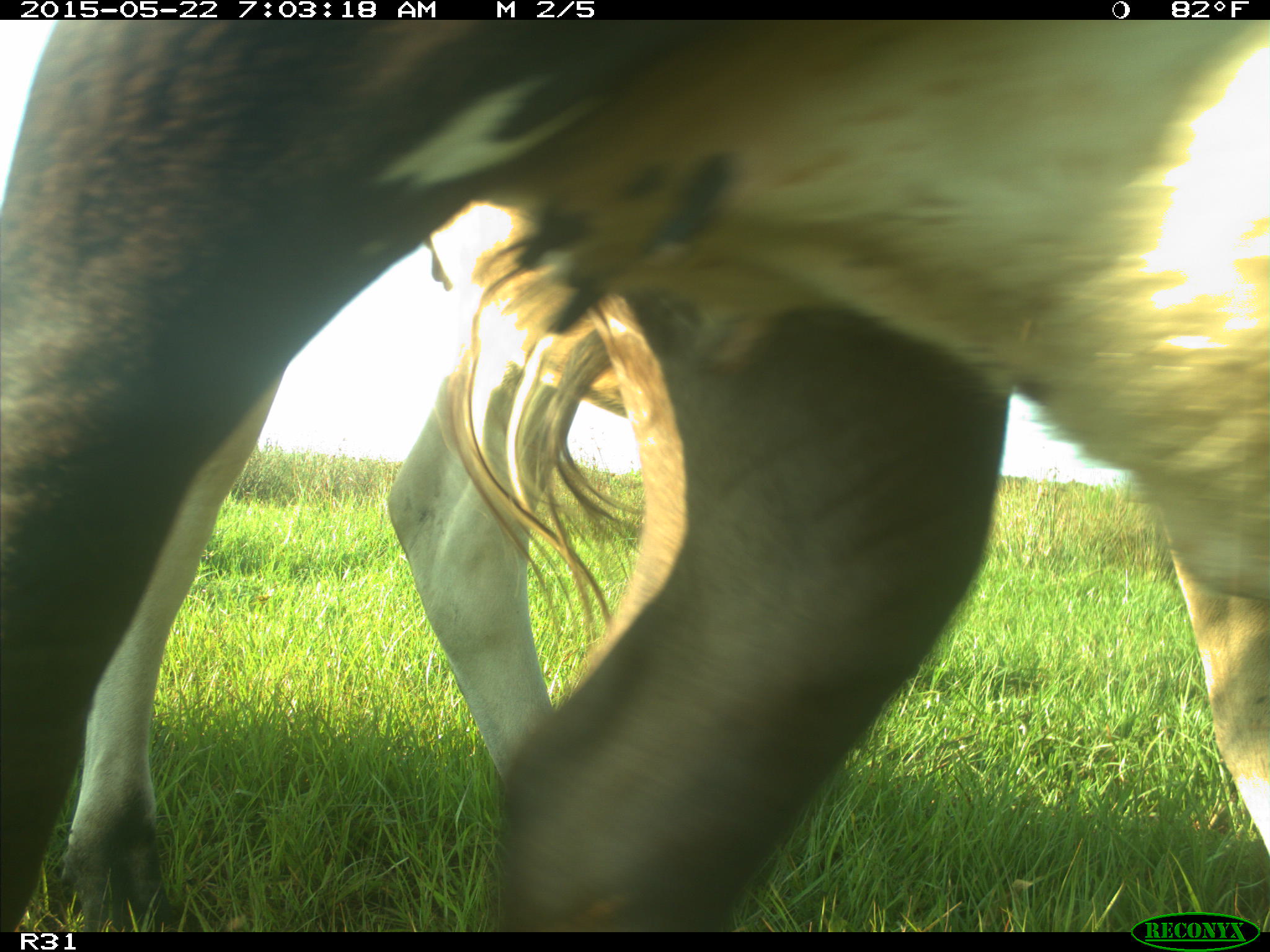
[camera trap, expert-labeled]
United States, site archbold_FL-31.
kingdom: Animalia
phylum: Chordata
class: Mammalia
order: Artiodactyla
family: Bovidae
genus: Bos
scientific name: Bos taurus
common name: domestic cow